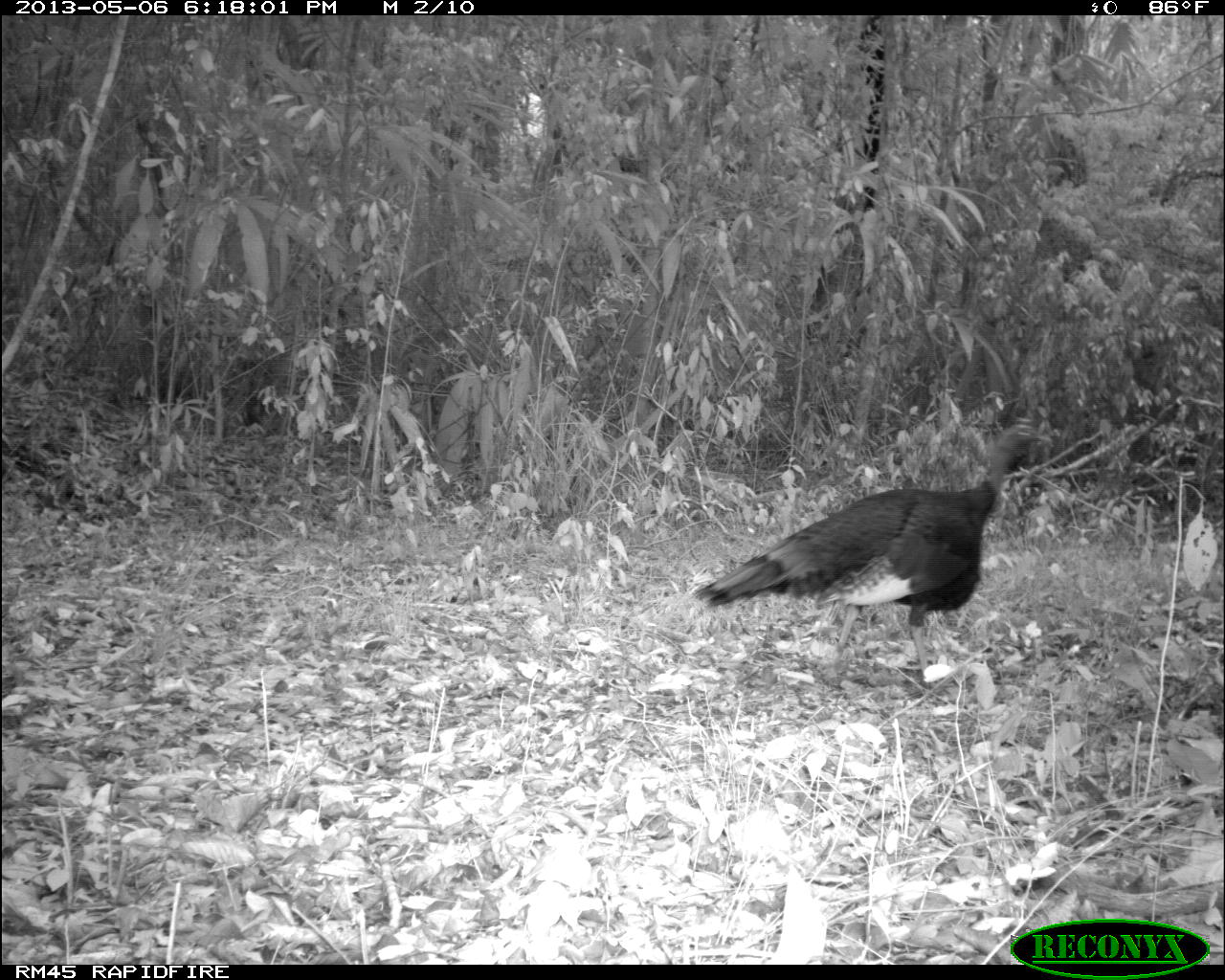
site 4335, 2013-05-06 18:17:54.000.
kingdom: Animalia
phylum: Chordata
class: Aves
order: Galliformes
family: Phasianidae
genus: Meleagris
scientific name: Meleagris ocellata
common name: ocellated turkey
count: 1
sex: male